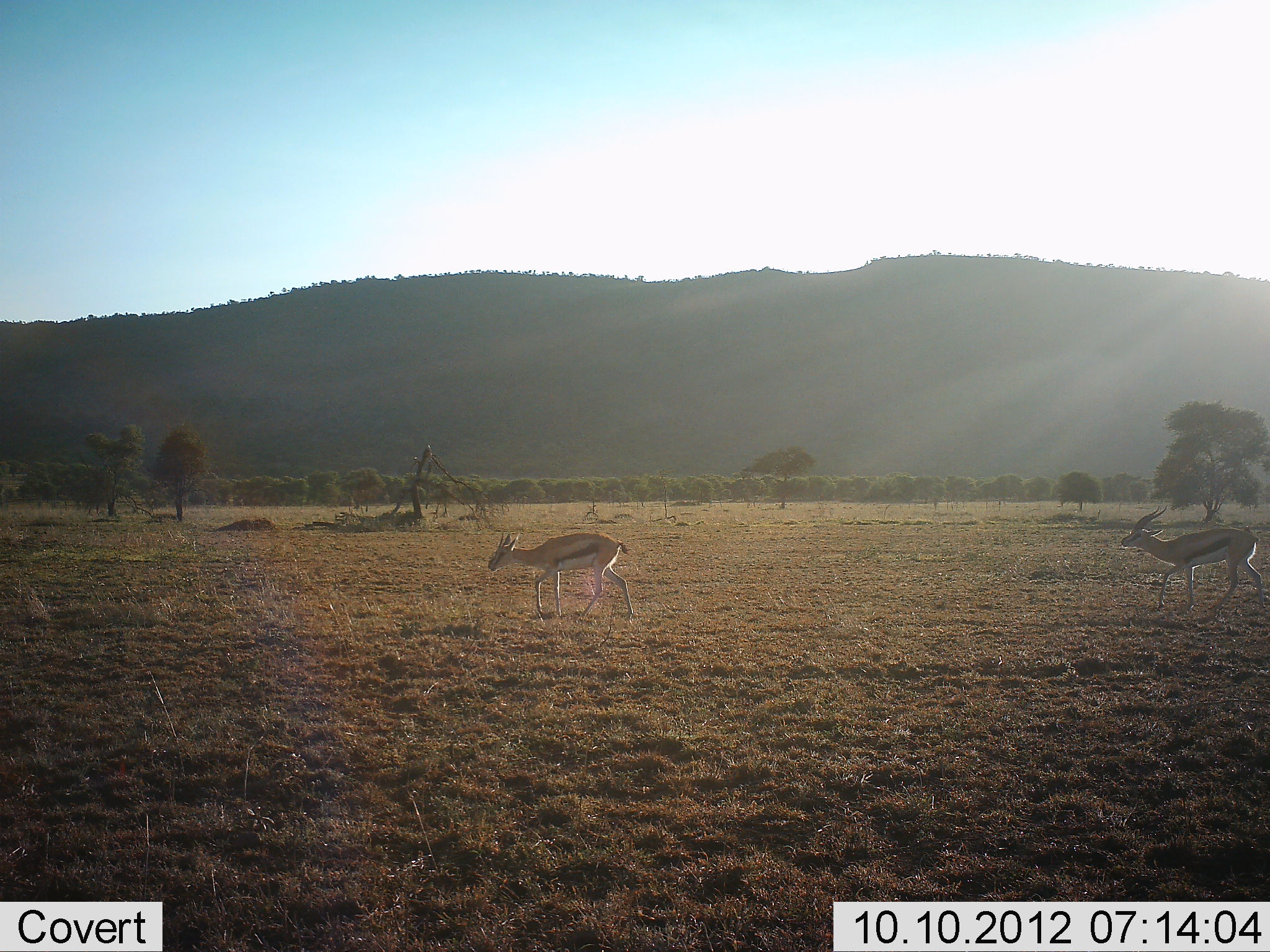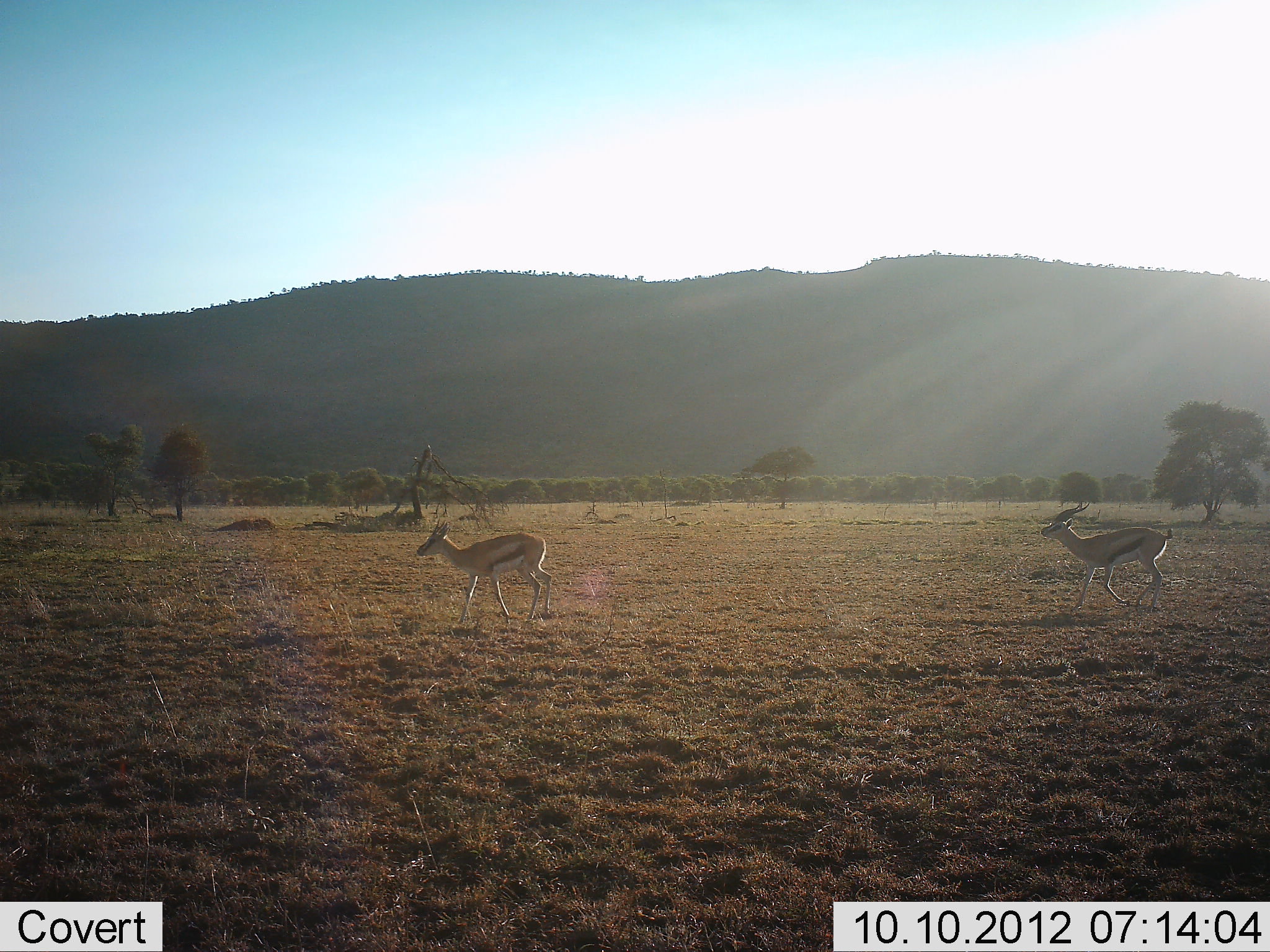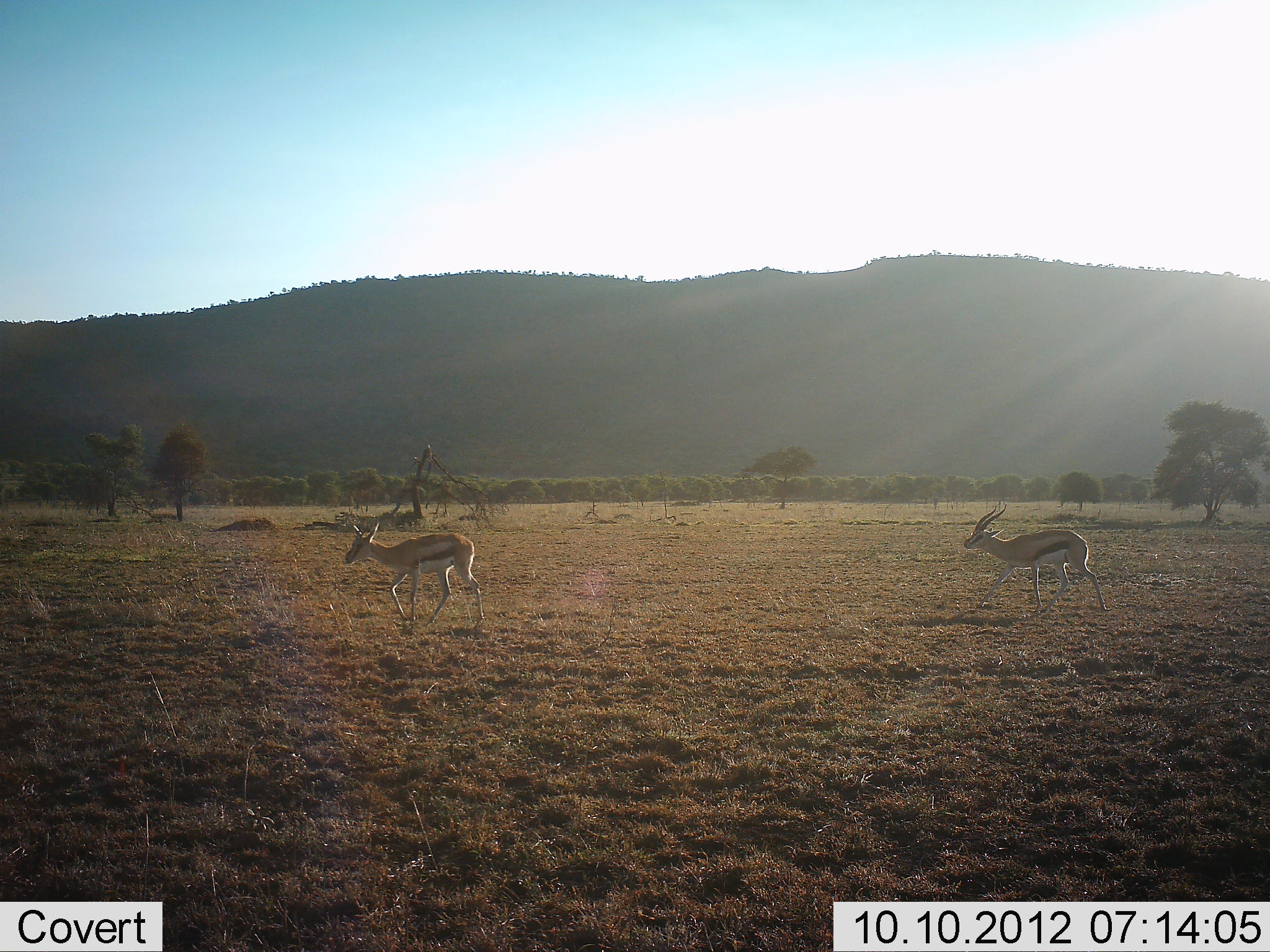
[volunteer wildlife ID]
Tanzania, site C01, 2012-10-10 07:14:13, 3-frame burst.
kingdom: Animalia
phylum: Chordata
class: Mammalia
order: Artiodactyla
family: Bovidae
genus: Eudorcas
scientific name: Eudorcas thomsonii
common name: thomson's gazelle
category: gazellethomsons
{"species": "gazellethomsons (thomson's gazelle) (Eudorcas thomsonii)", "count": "2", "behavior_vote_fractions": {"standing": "10%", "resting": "0%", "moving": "100%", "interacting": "0%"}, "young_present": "0%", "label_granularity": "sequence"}